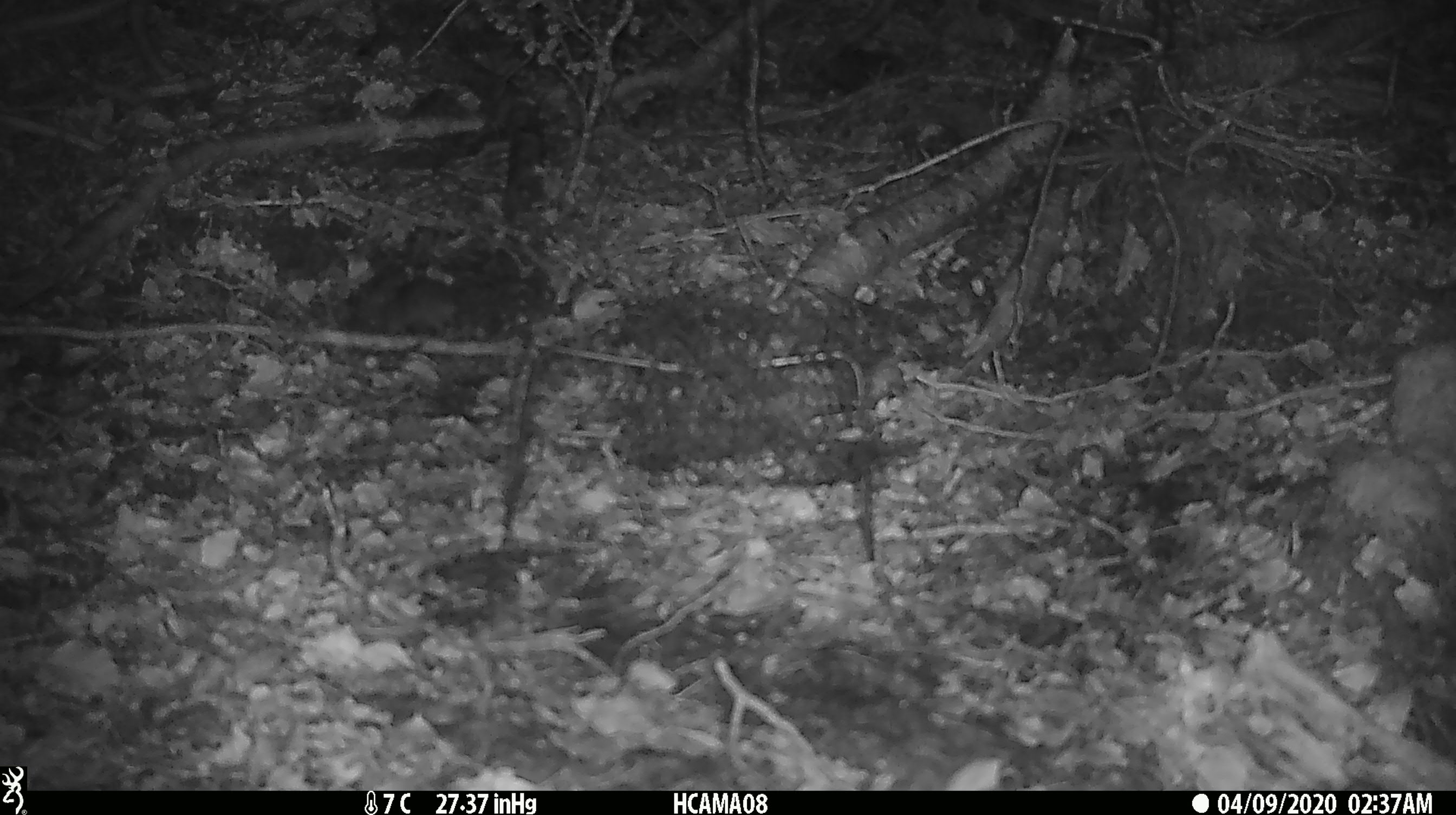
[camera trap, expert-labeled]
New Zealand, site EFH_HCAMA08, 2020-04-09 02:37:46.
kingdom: Animalia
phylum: Chordata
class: Mammalia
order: Rodentia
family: Muridae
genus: Mus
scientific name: Mus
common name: mouse